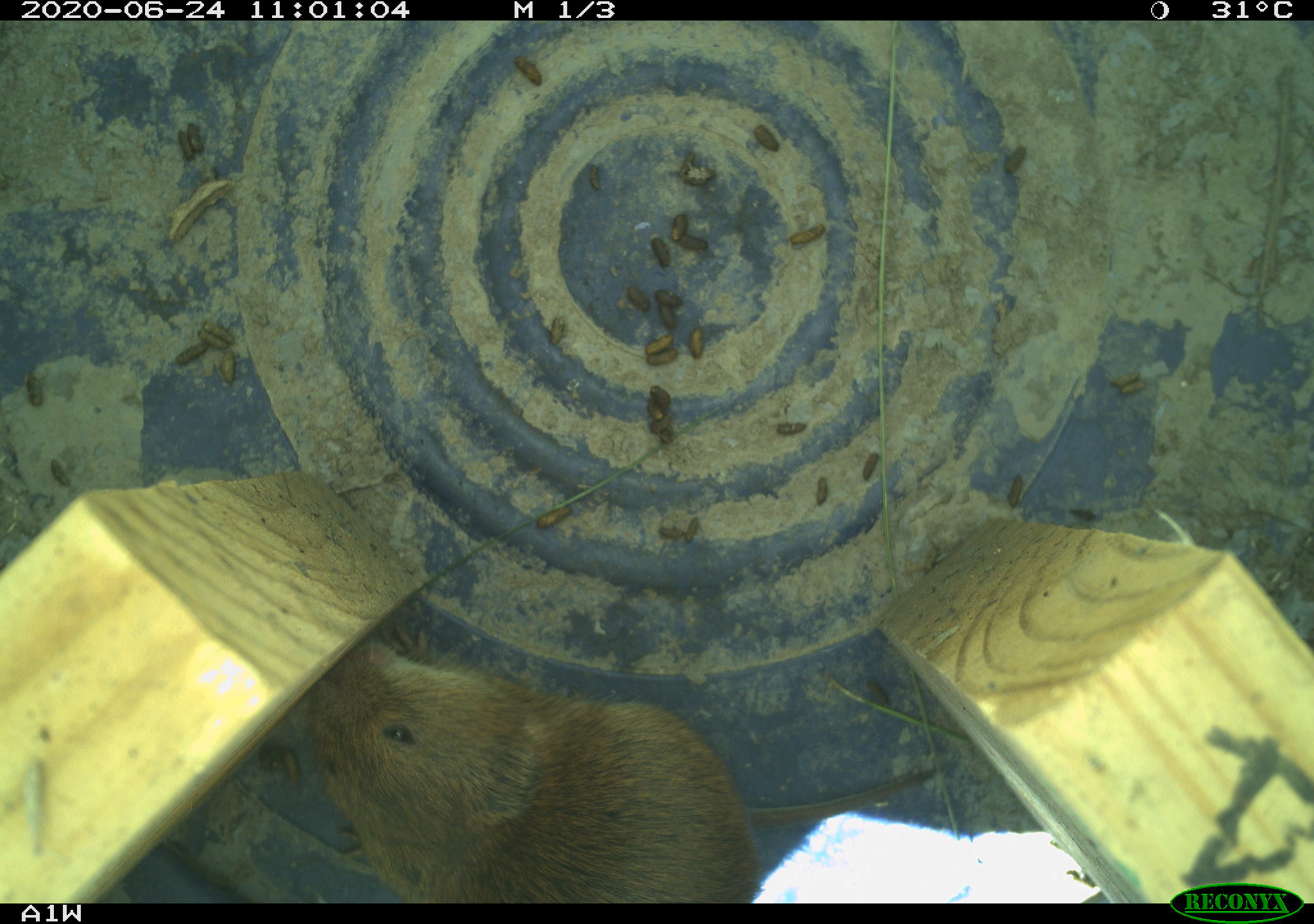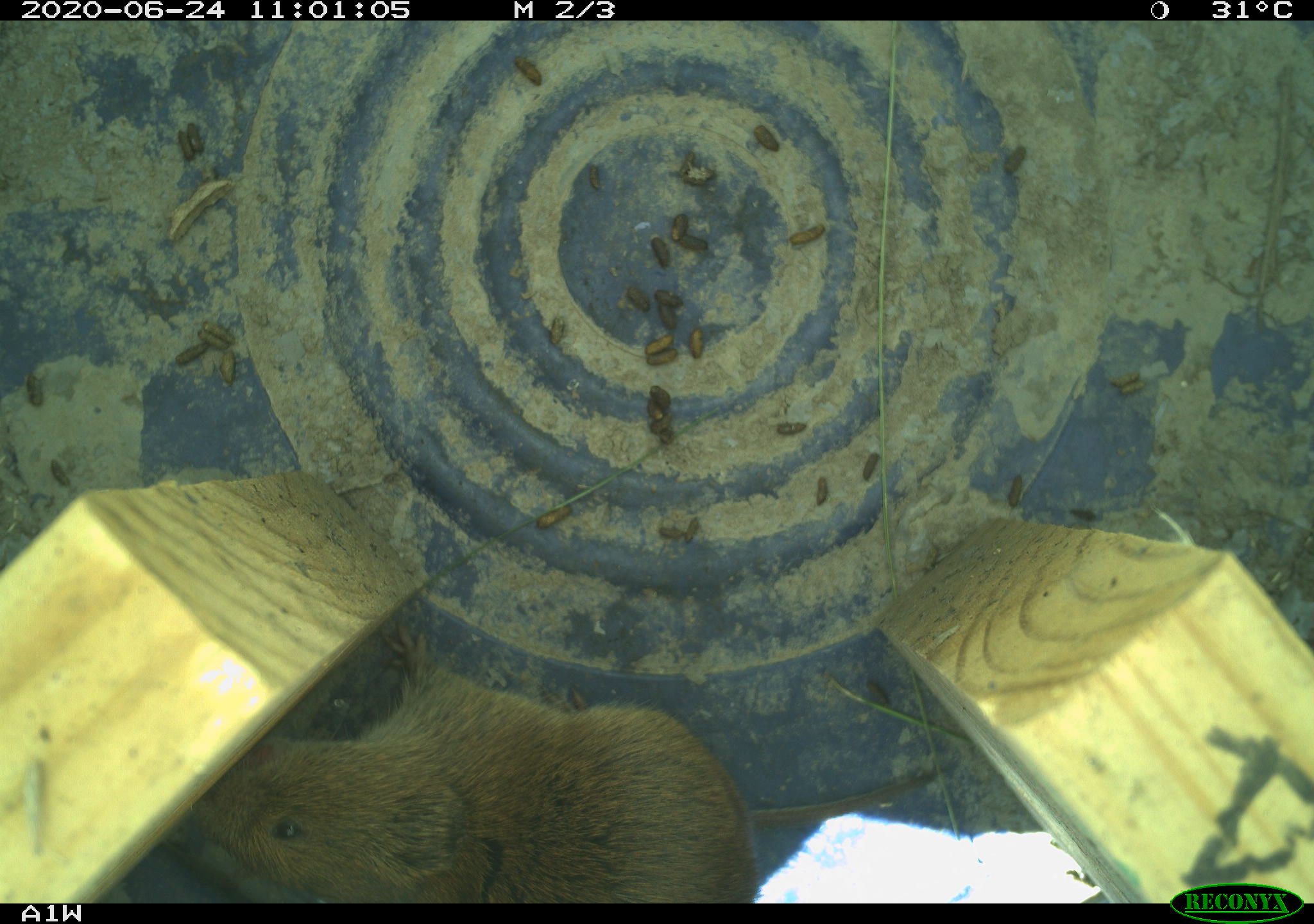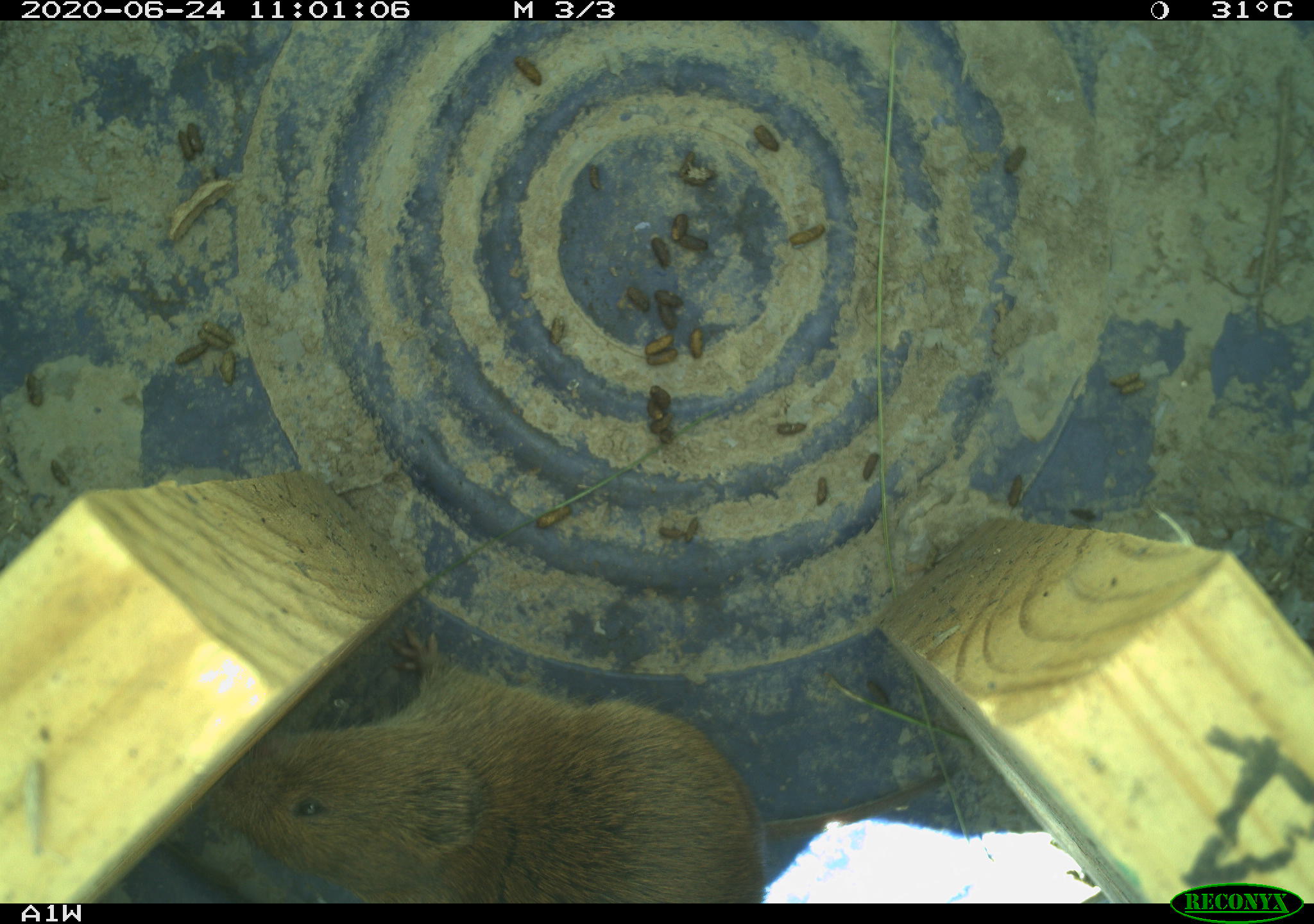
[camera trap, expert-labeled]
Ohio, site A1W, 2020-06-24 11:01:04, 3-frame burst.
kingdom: Animalia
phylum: Chordata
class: Mammalia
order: Rodentia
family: Cricetidae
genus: Microtus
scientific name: Microtus pennsylvanicus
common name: meadow vole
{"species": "meadow vole (Microtus pennsylvanicus)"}